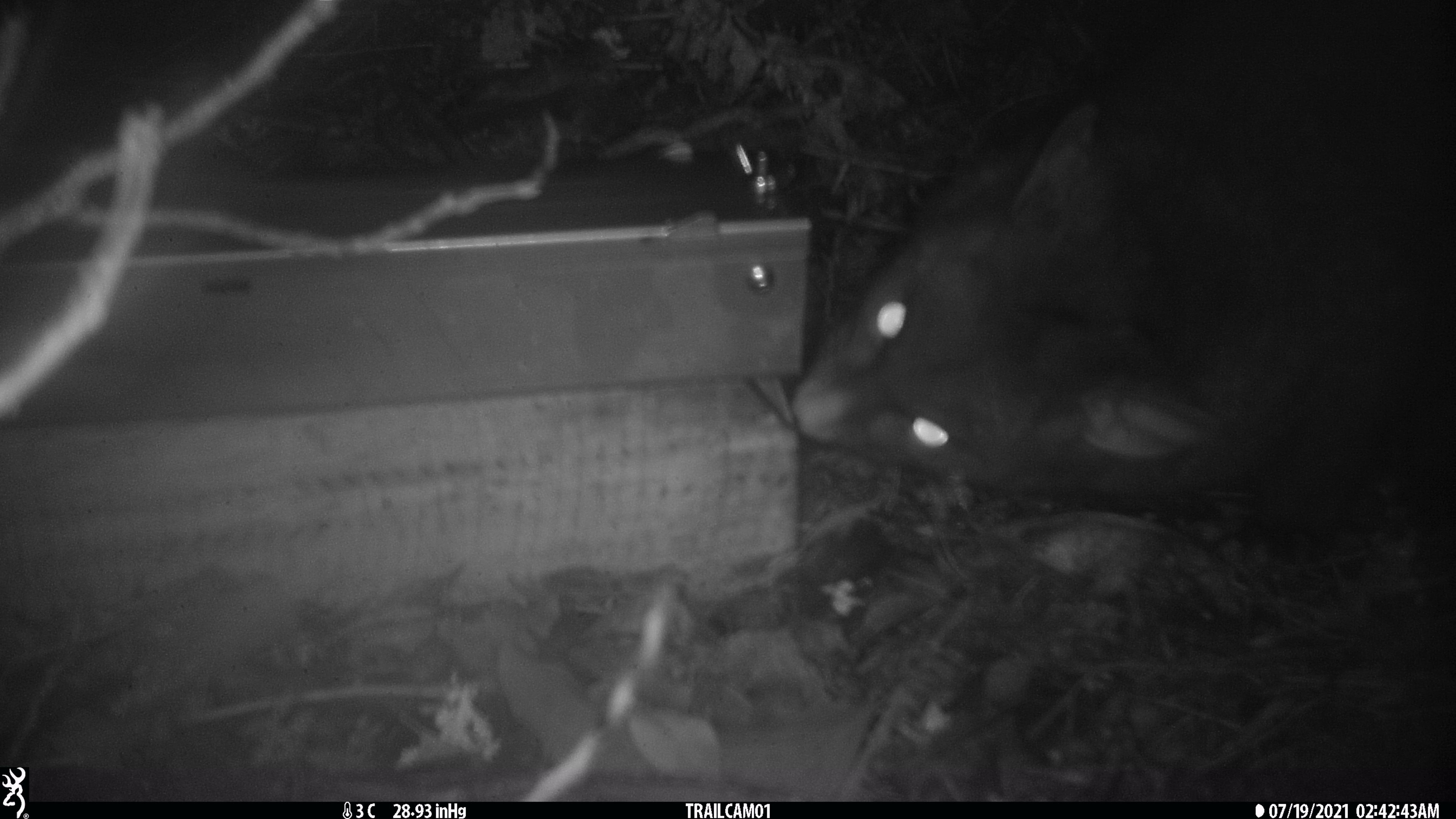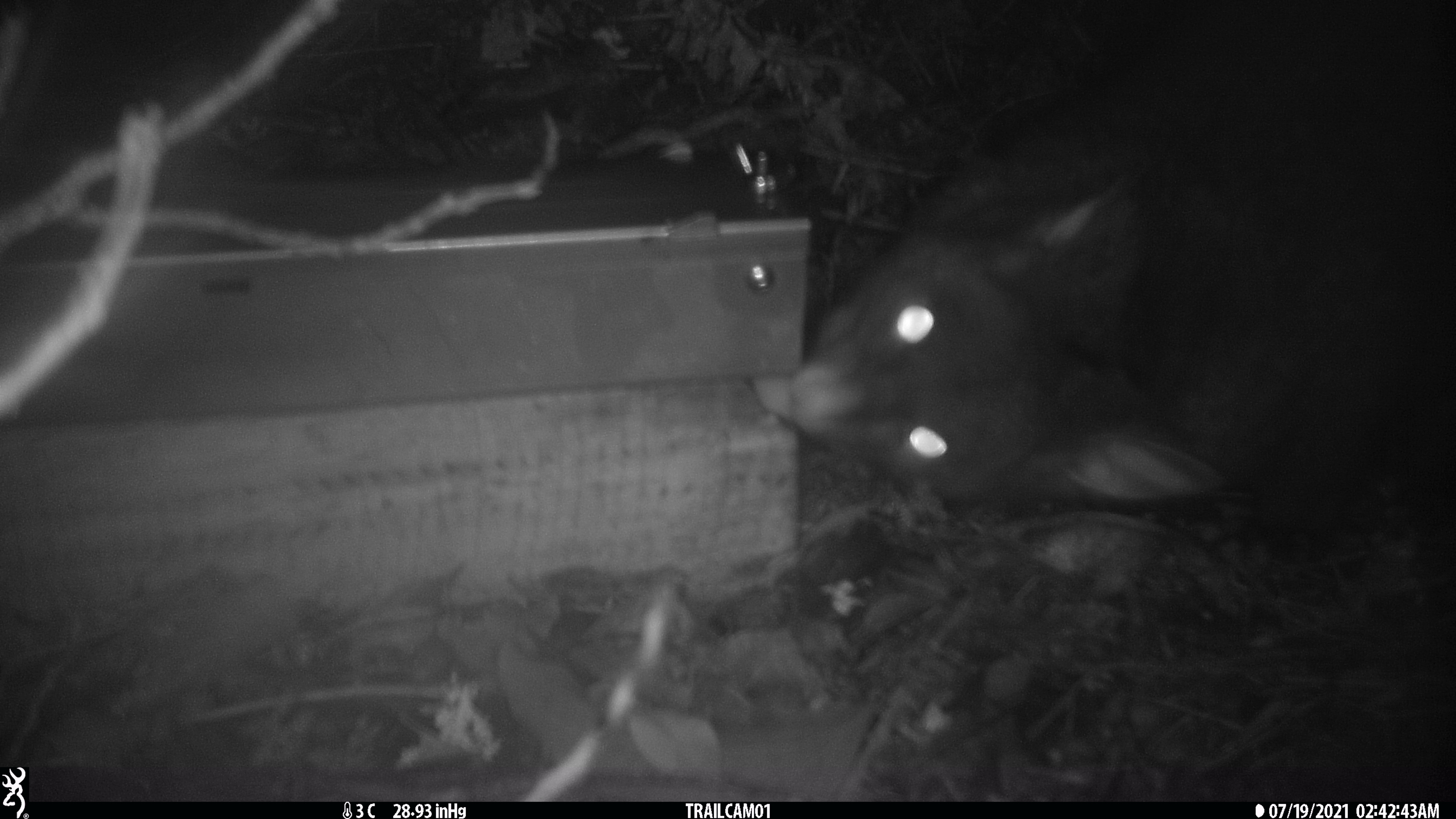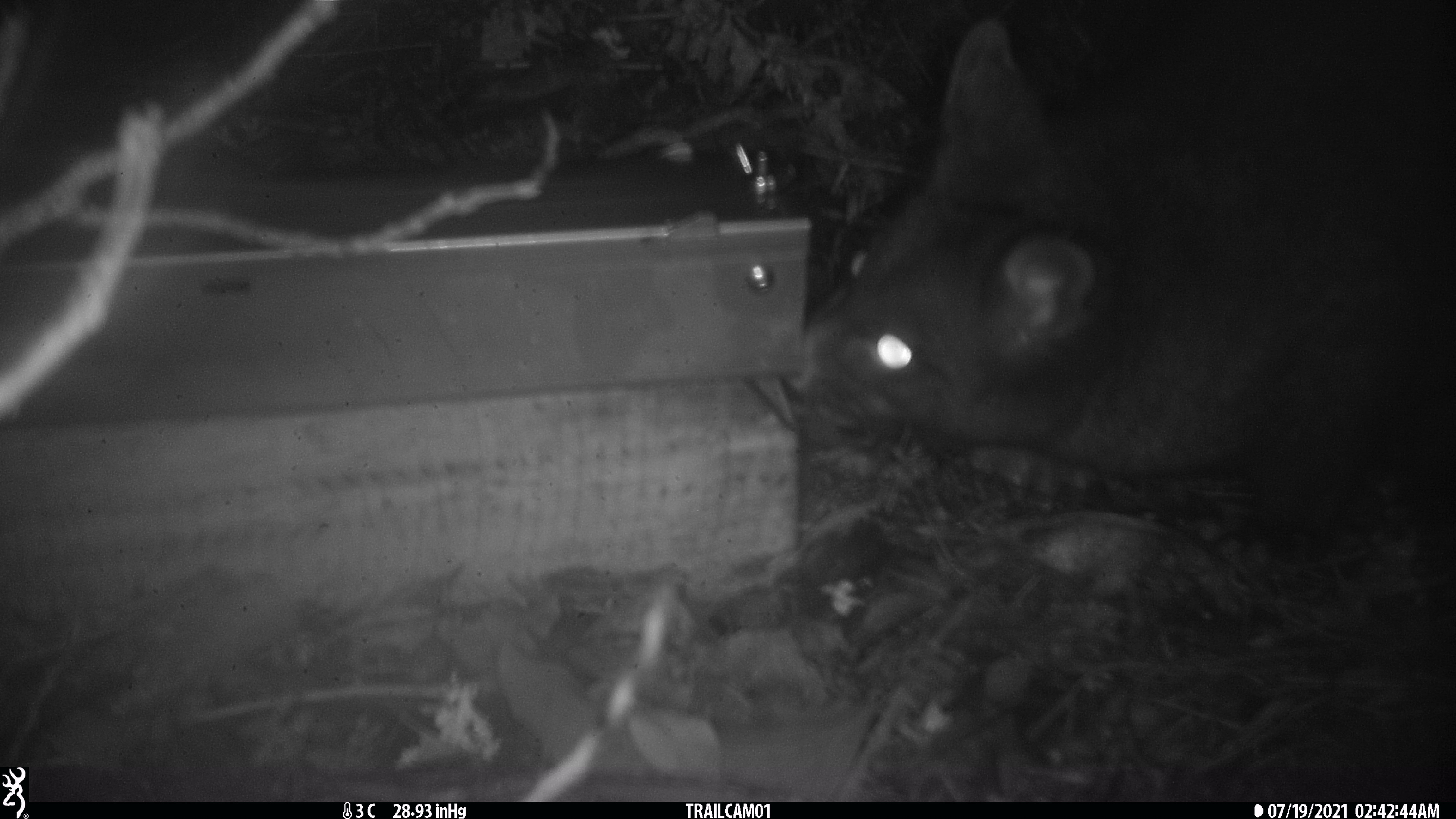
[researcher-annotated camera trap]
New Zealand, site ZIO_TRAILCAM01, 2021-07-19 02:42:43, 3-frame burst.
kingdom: Animalia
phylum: Chordata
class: Mammalia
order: Diprotodontia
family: Phalangeridae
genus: Trichosurus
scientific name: Trichosurus vulpecula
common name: common brushtail possum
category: possum